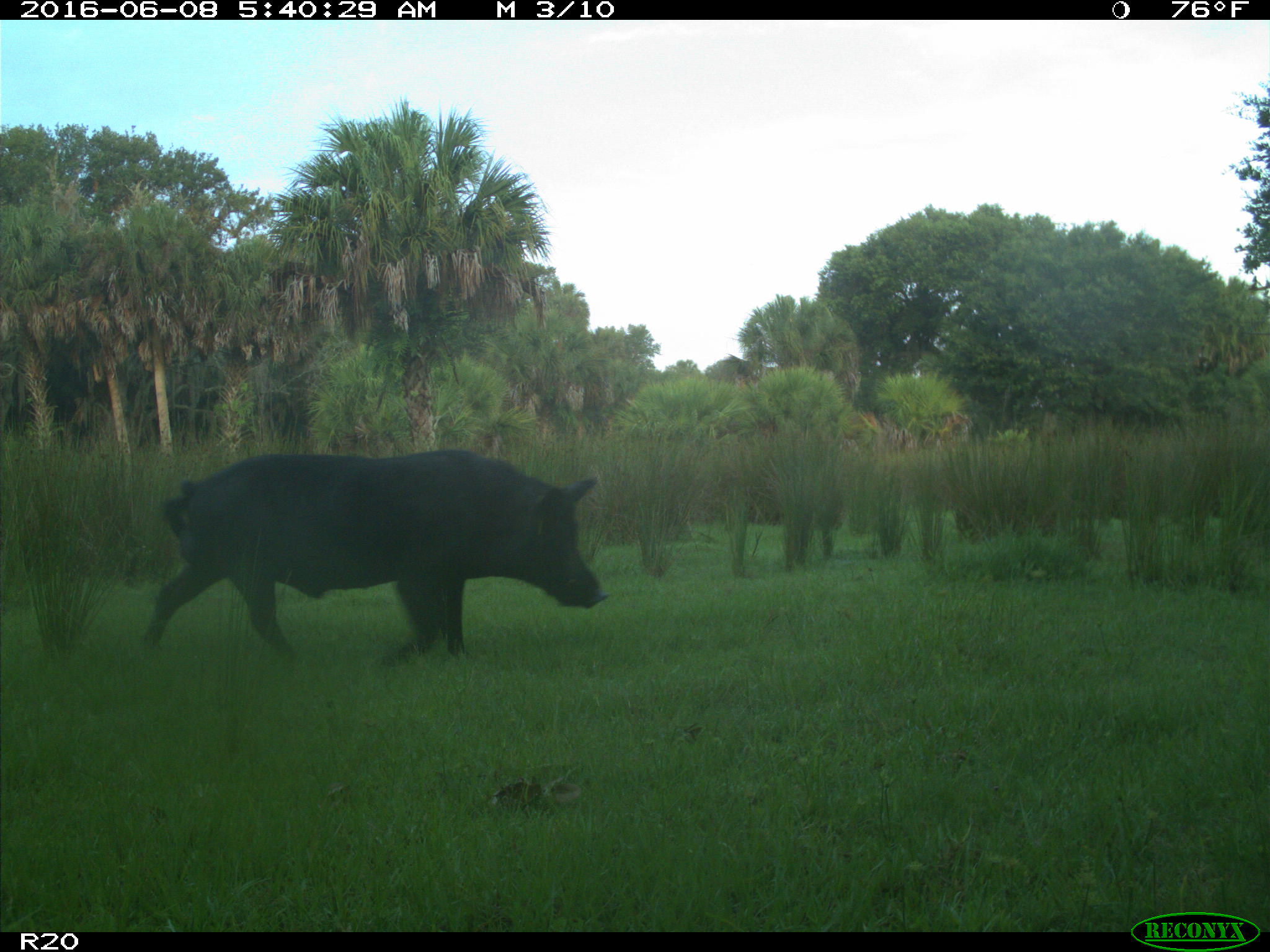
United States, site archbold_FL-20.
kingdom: Animalia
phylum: Chordata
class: Mammalia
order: Artiodactyla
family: Suidae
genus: Sus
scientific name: Sus scrofa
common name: wild boar